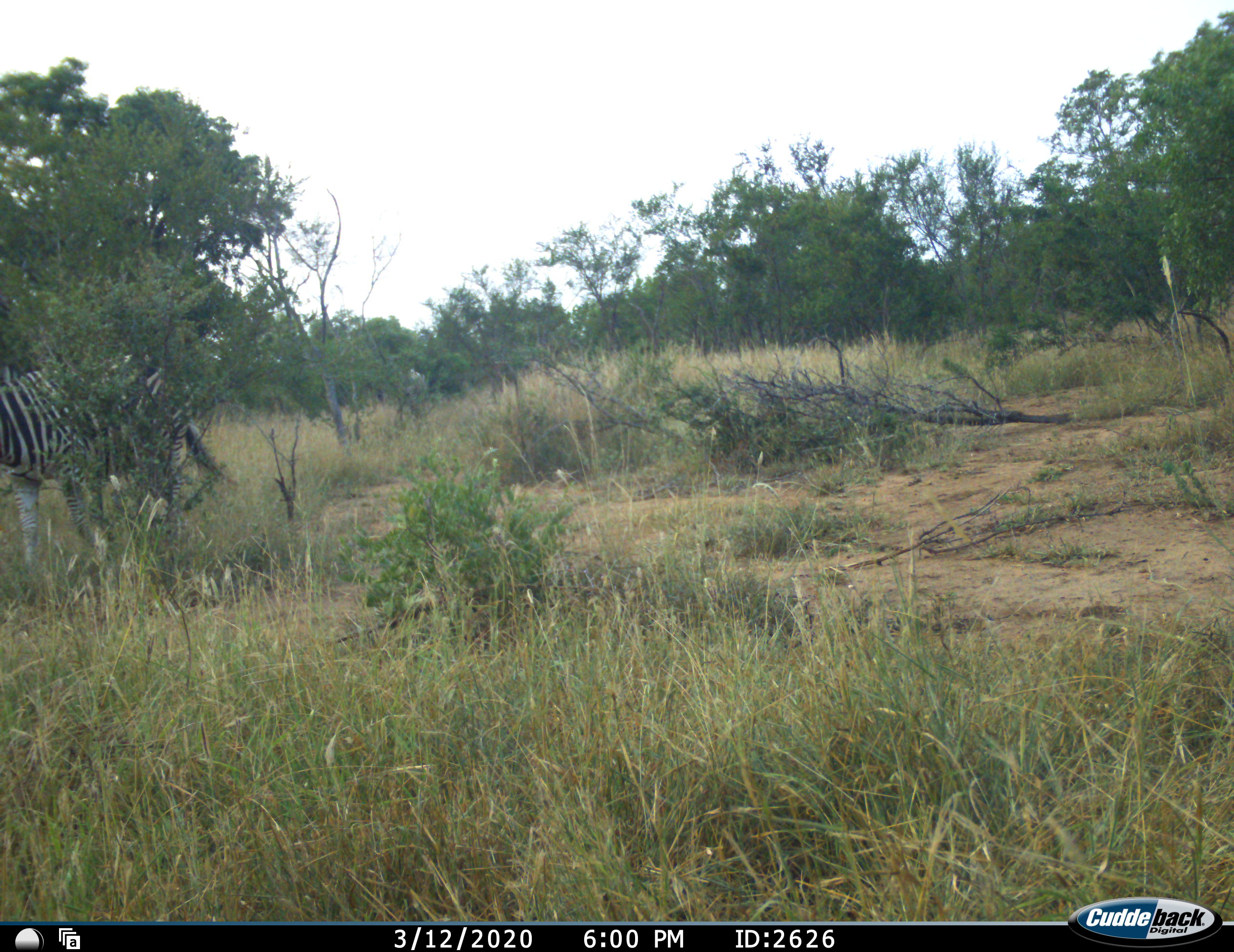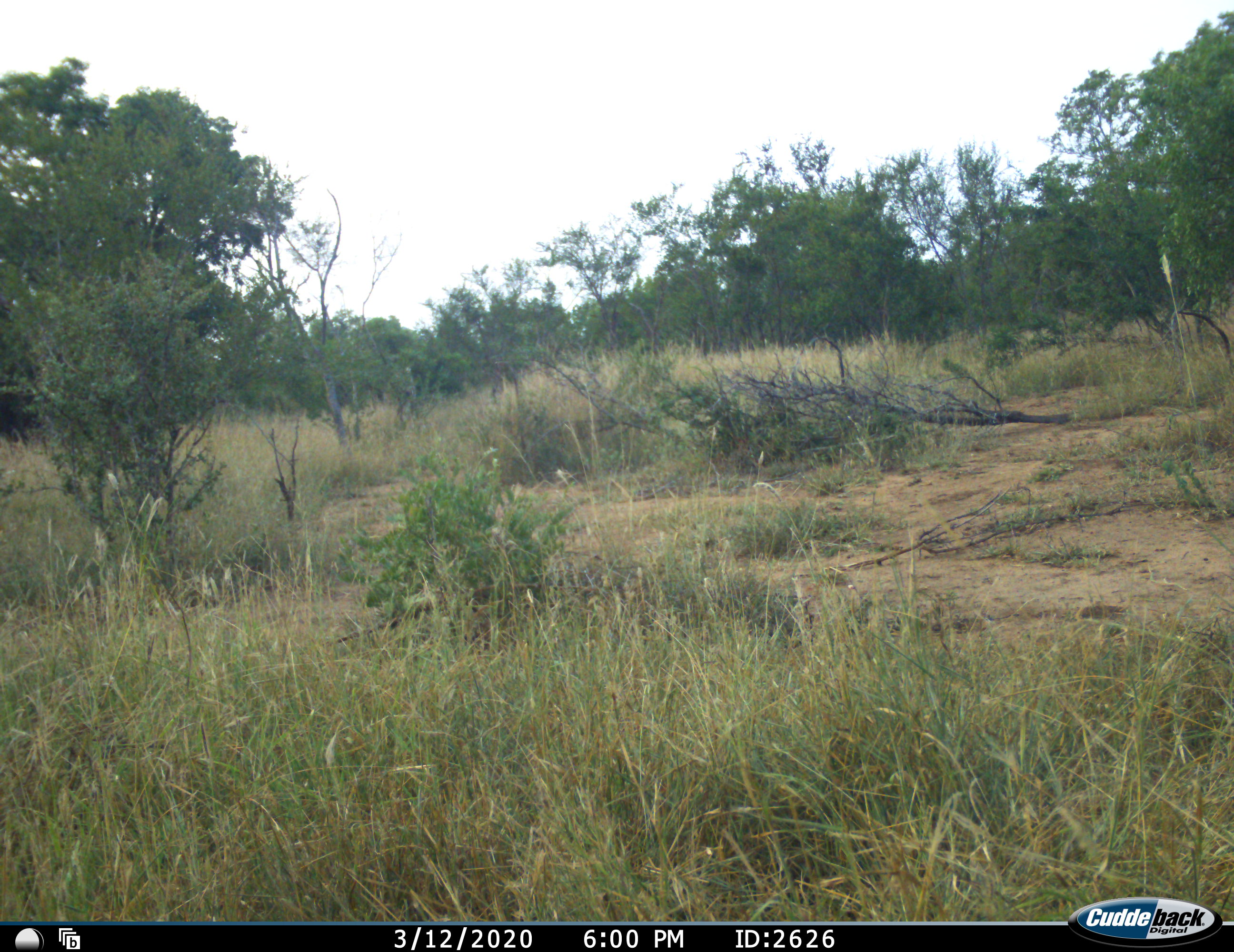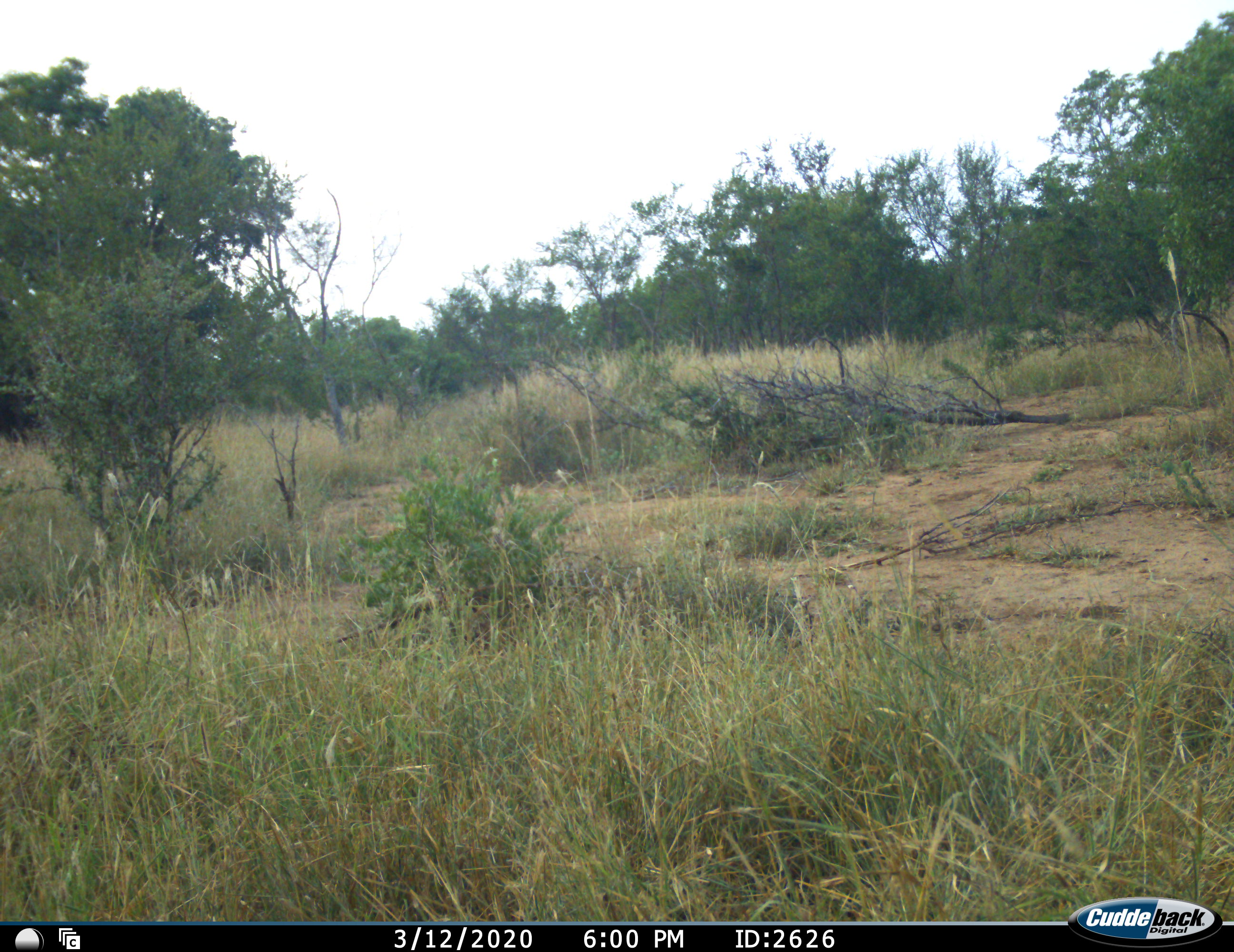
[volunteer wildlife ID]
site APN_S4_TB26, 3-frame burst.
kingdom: Animalia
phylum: Chordata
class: Mammalia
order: Perissodactyla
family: Equidae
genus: Equus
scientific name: Equus quagga burchellii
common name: burchell's zebra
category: zebraburchells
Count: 1.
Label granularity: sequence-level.